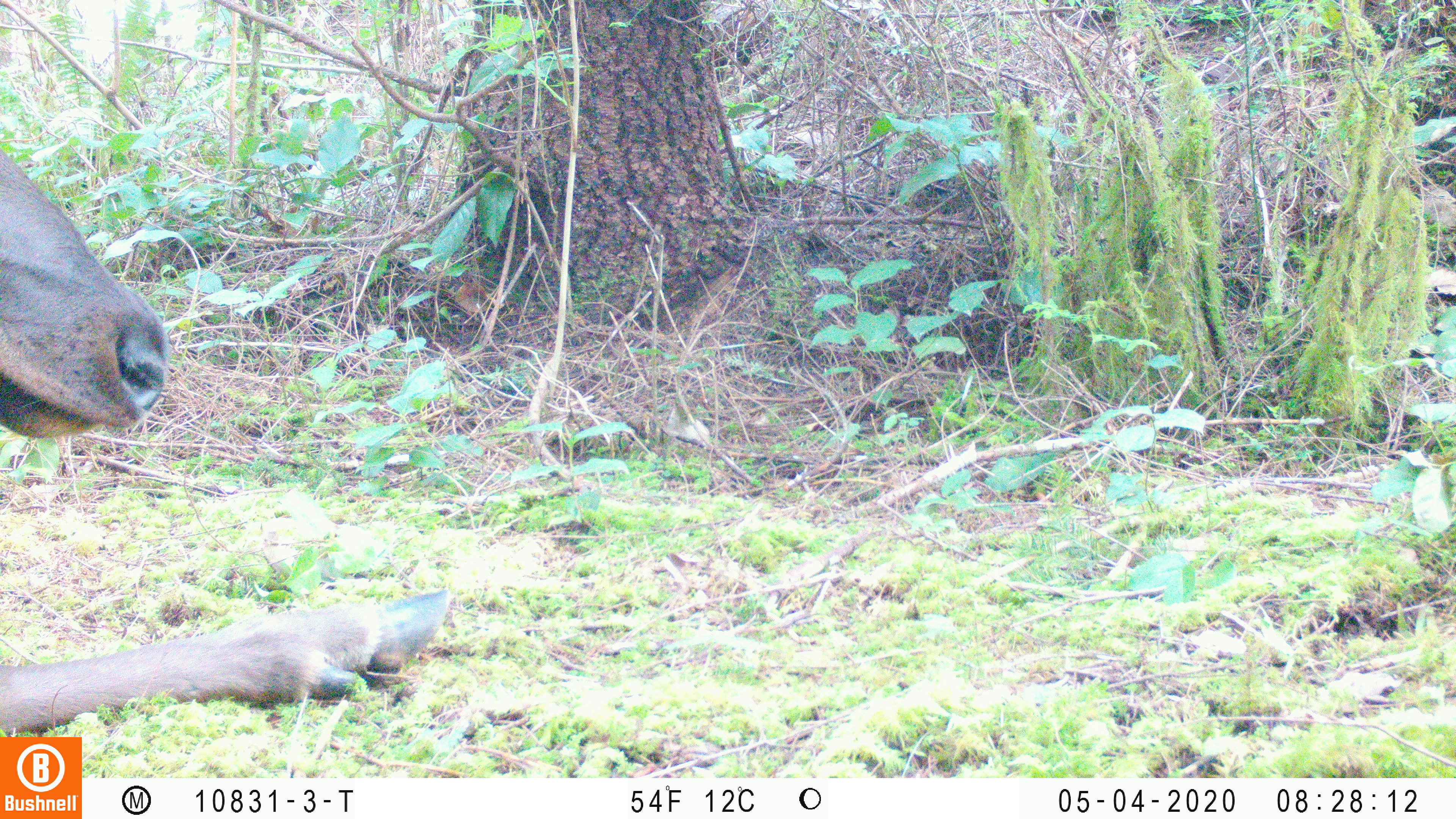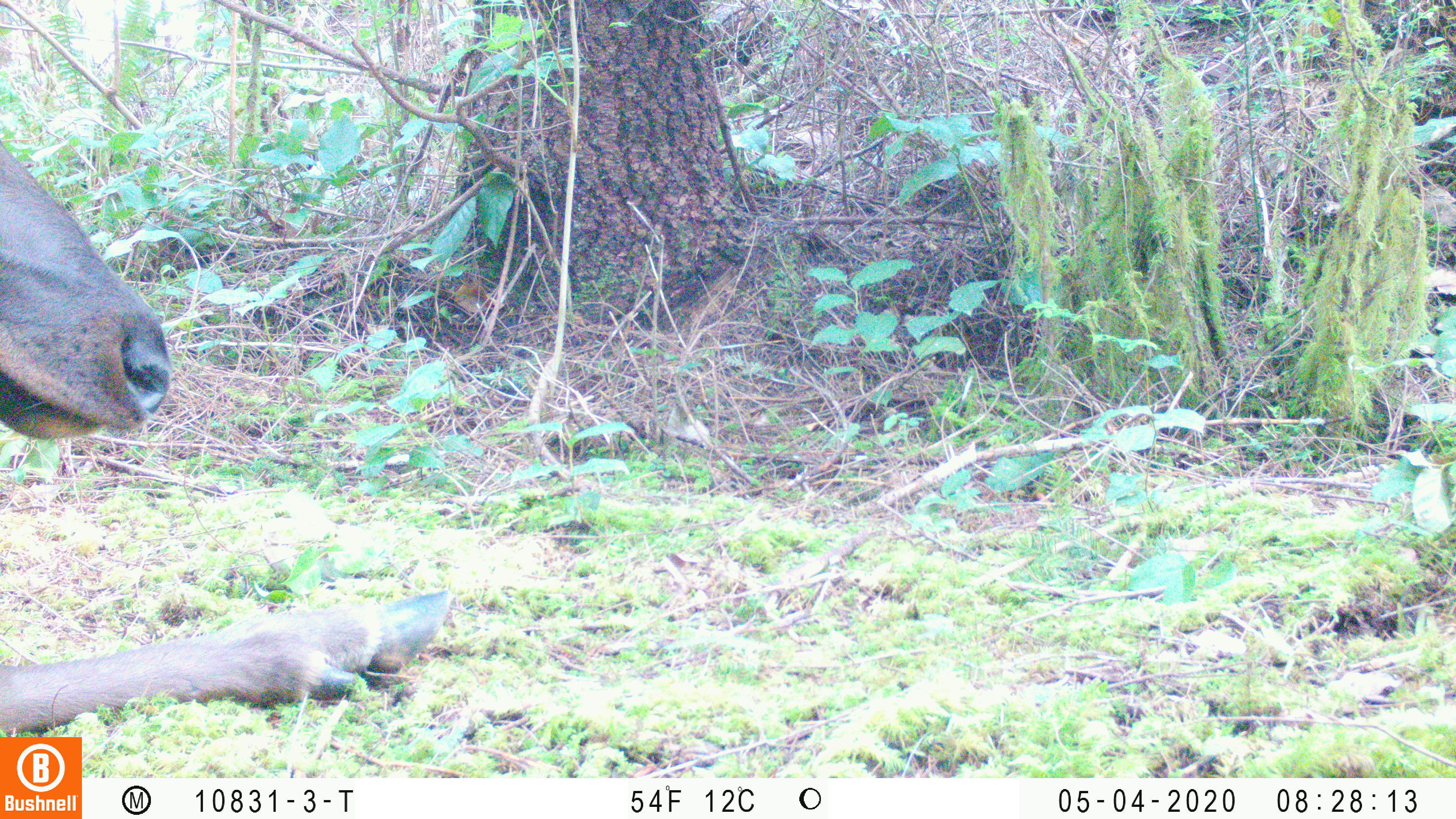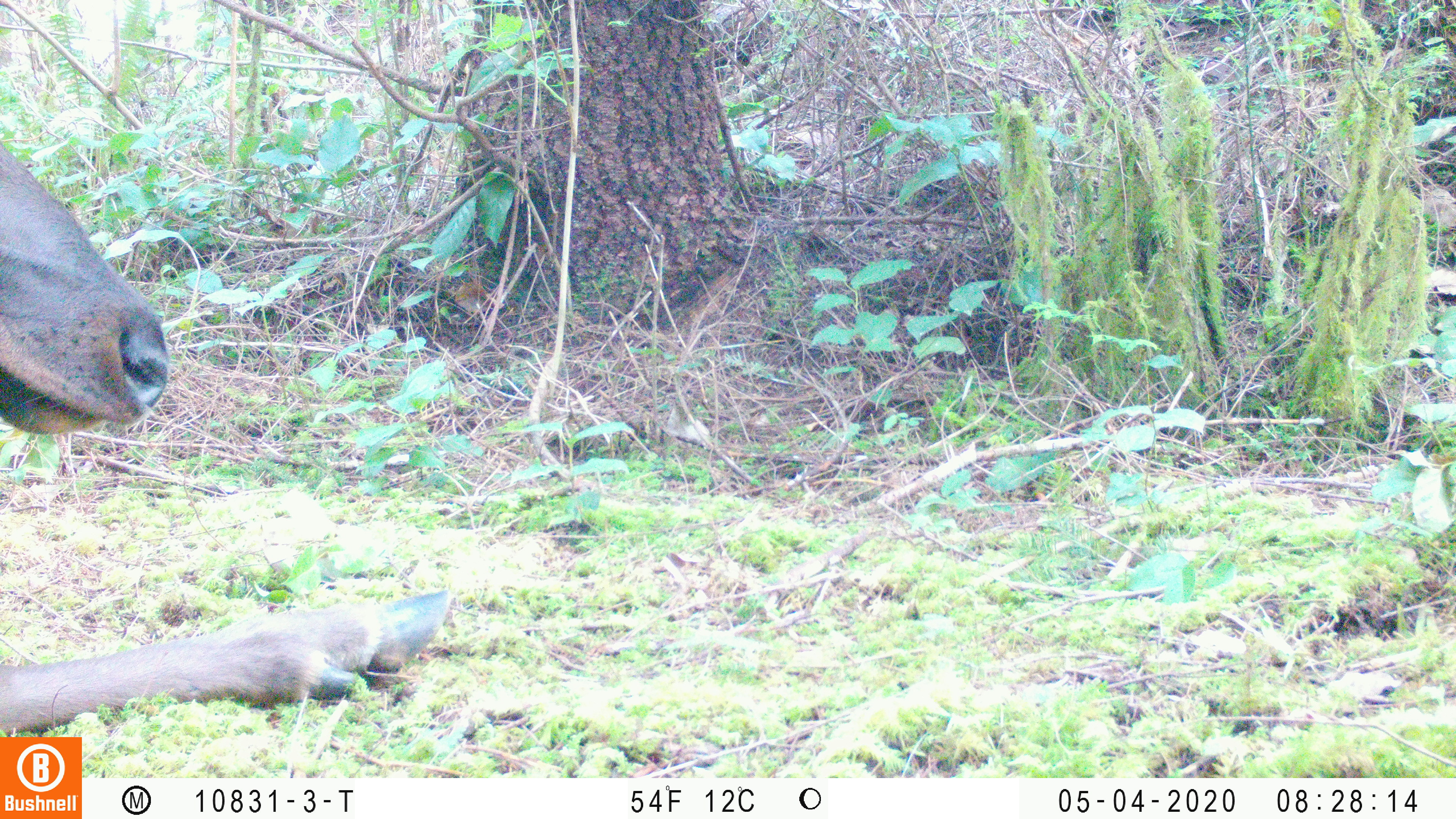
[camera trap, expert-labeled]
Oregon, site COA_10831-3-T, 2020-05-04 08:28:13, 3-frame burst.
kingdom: Animalia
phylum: Chordata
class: Mammalia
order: Artiodactyla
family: Cervidae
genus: Cervus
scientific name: Cervus canadensis roosevelti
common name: roosevelt elk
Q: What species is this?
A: Roosevelt elk (Cervus canadensis roosevelti).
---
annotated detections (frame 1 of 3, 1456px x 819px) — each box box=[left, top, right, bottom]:
roosevelt elk: box=[2, 145, 459, 730]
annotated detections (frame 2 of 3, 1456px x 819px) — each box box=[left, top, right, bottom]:
roosevelt elk: box=[0, 128, 455, 729]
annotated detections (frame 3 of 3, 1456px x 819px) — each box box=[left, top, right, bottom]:
roosevelt elk: box=[0, 133, 455, 727]